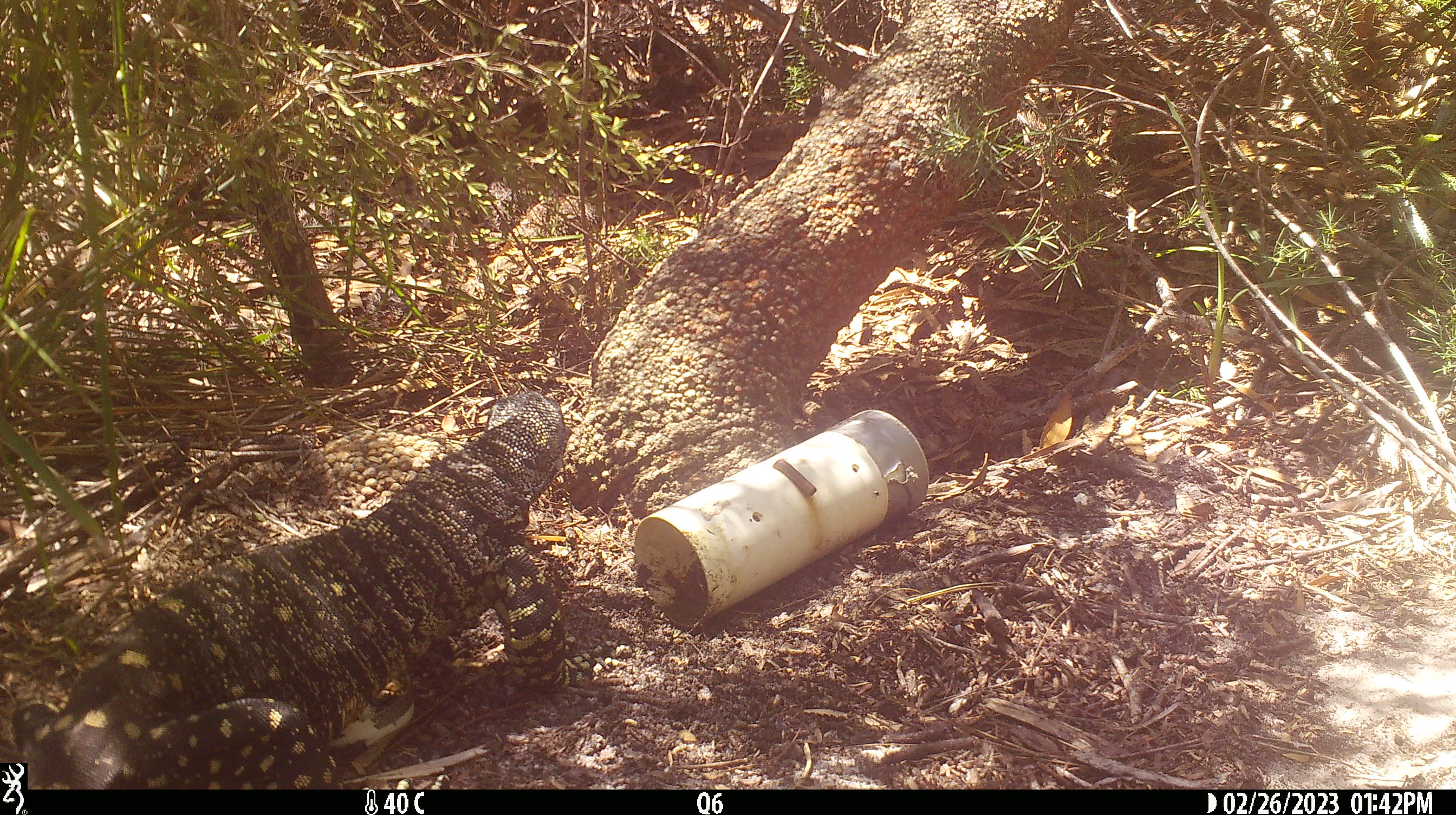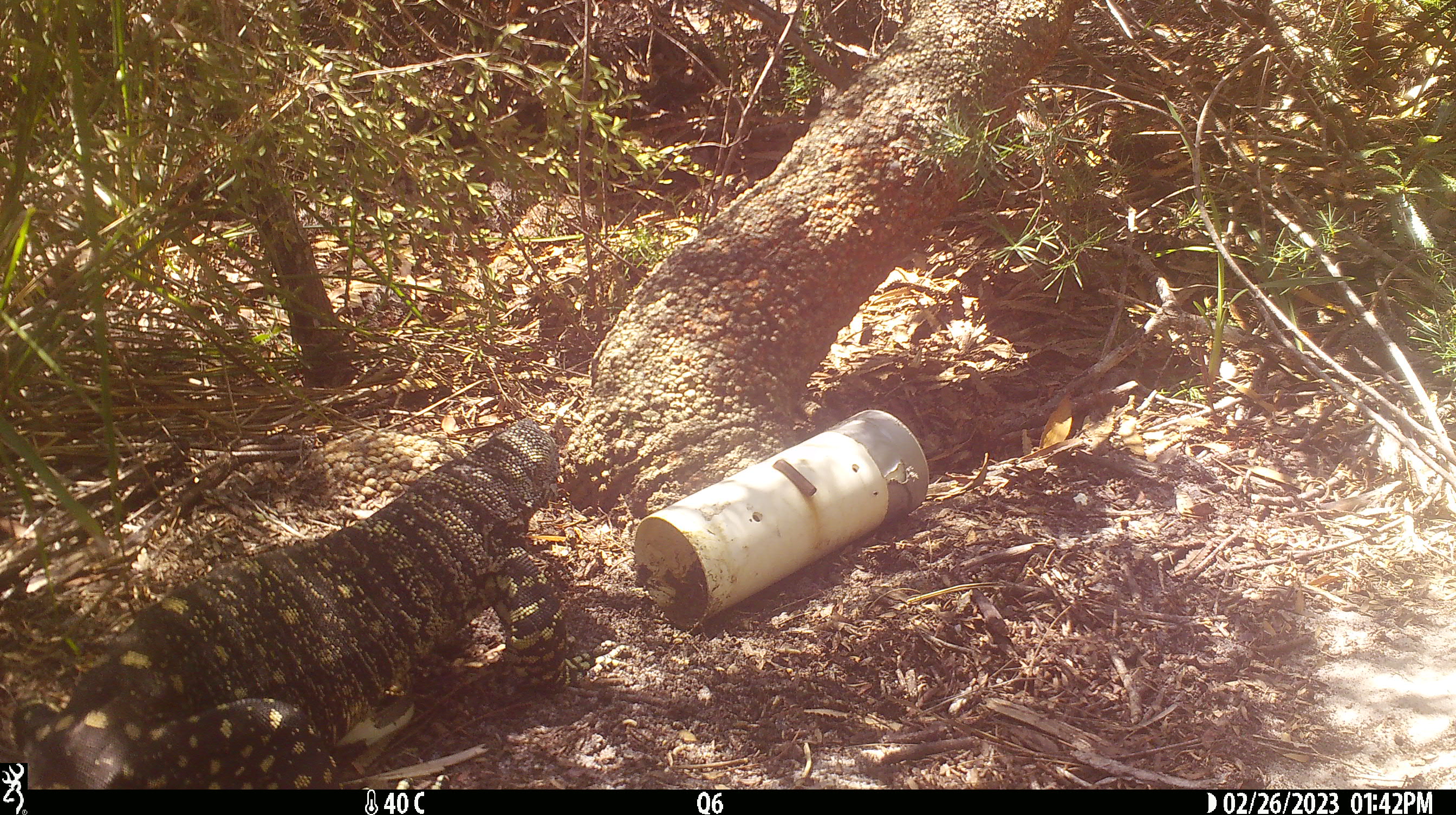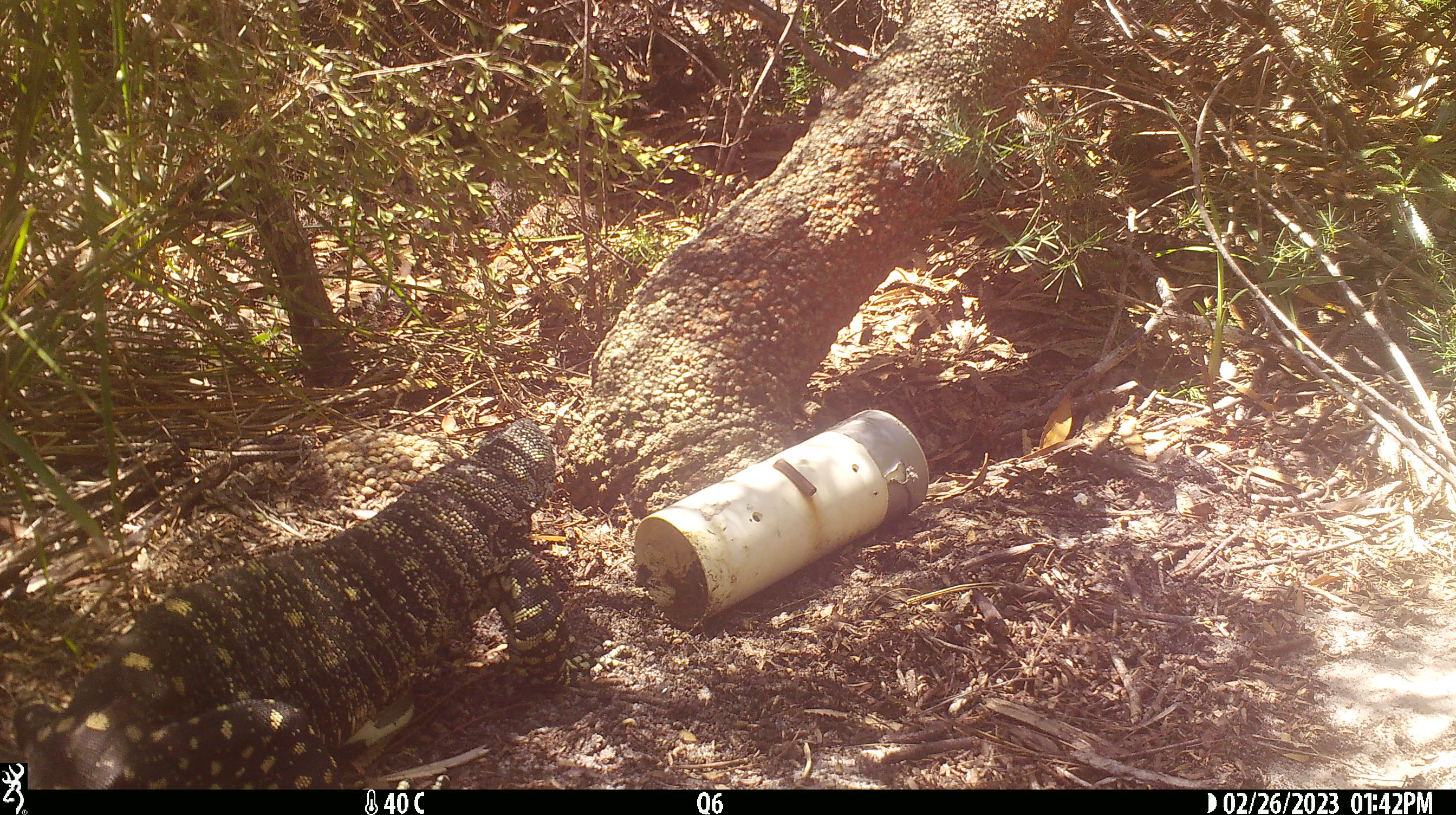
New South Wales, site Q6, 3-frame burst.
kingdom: Animalia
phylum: Chordata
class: Reptilia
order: Squamata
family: Varanidae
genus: Varanus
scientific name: Varanus varius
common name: lace monitor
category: goanna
Goanna (lace monitor) (Varanus varius).